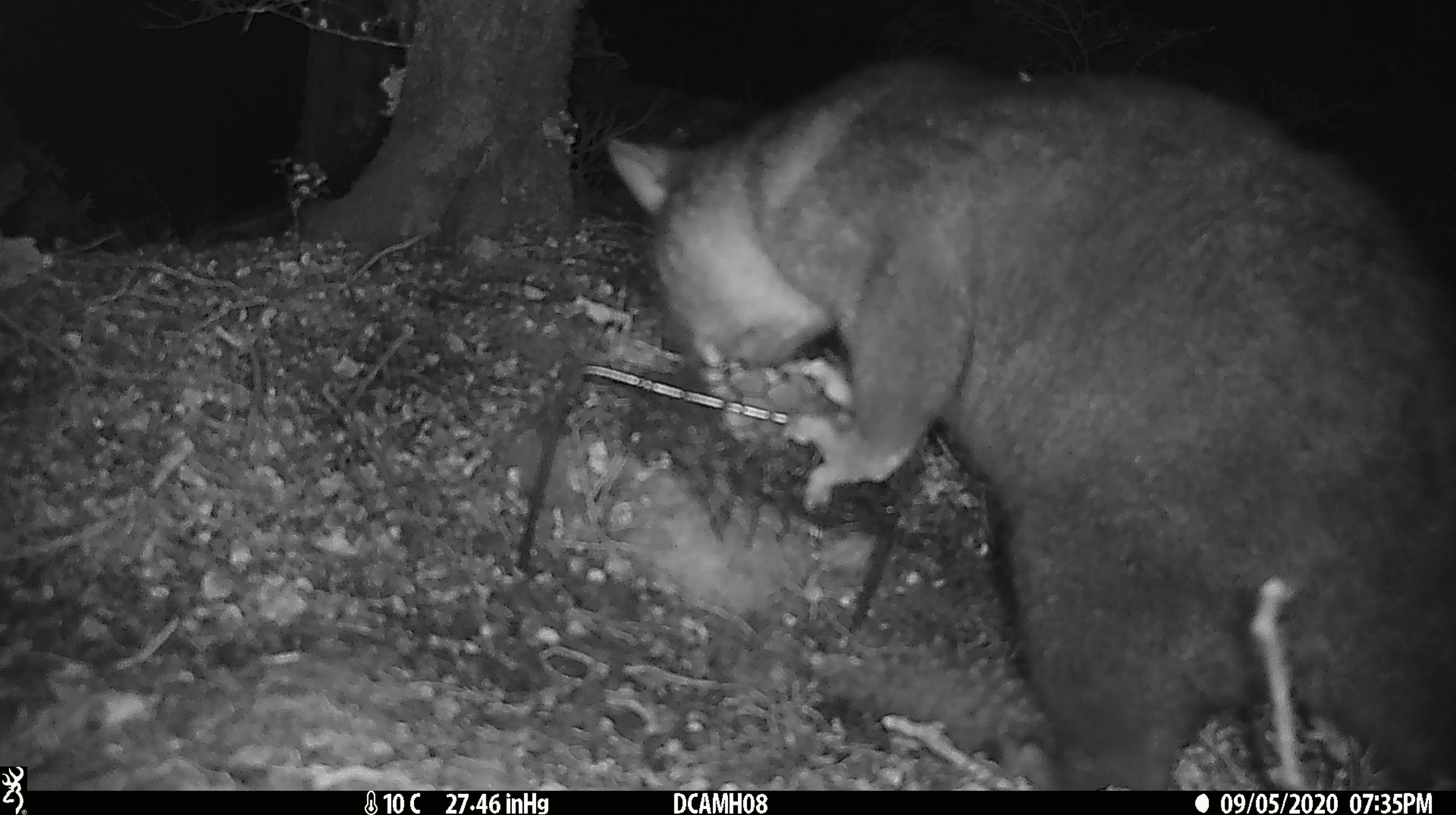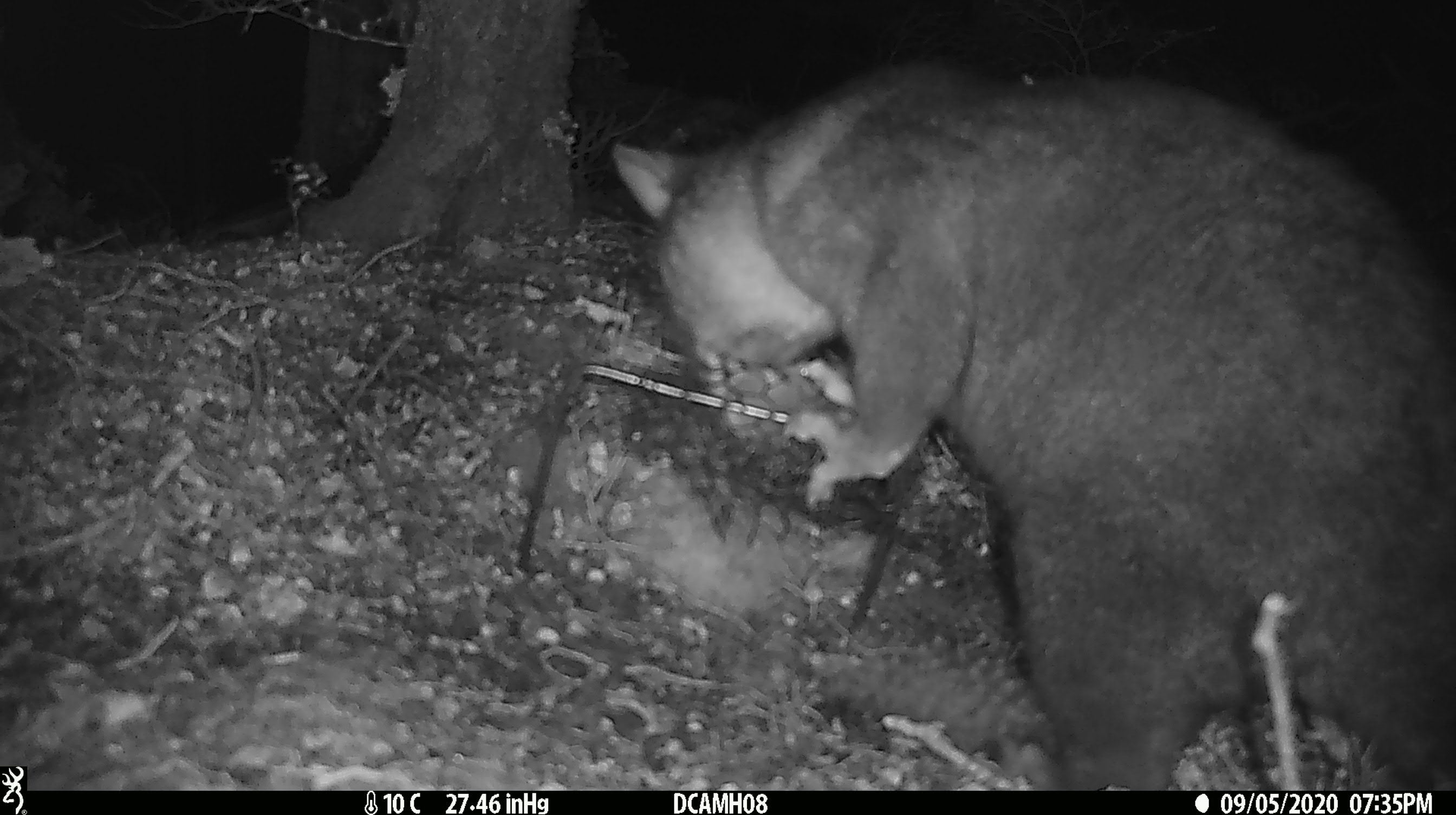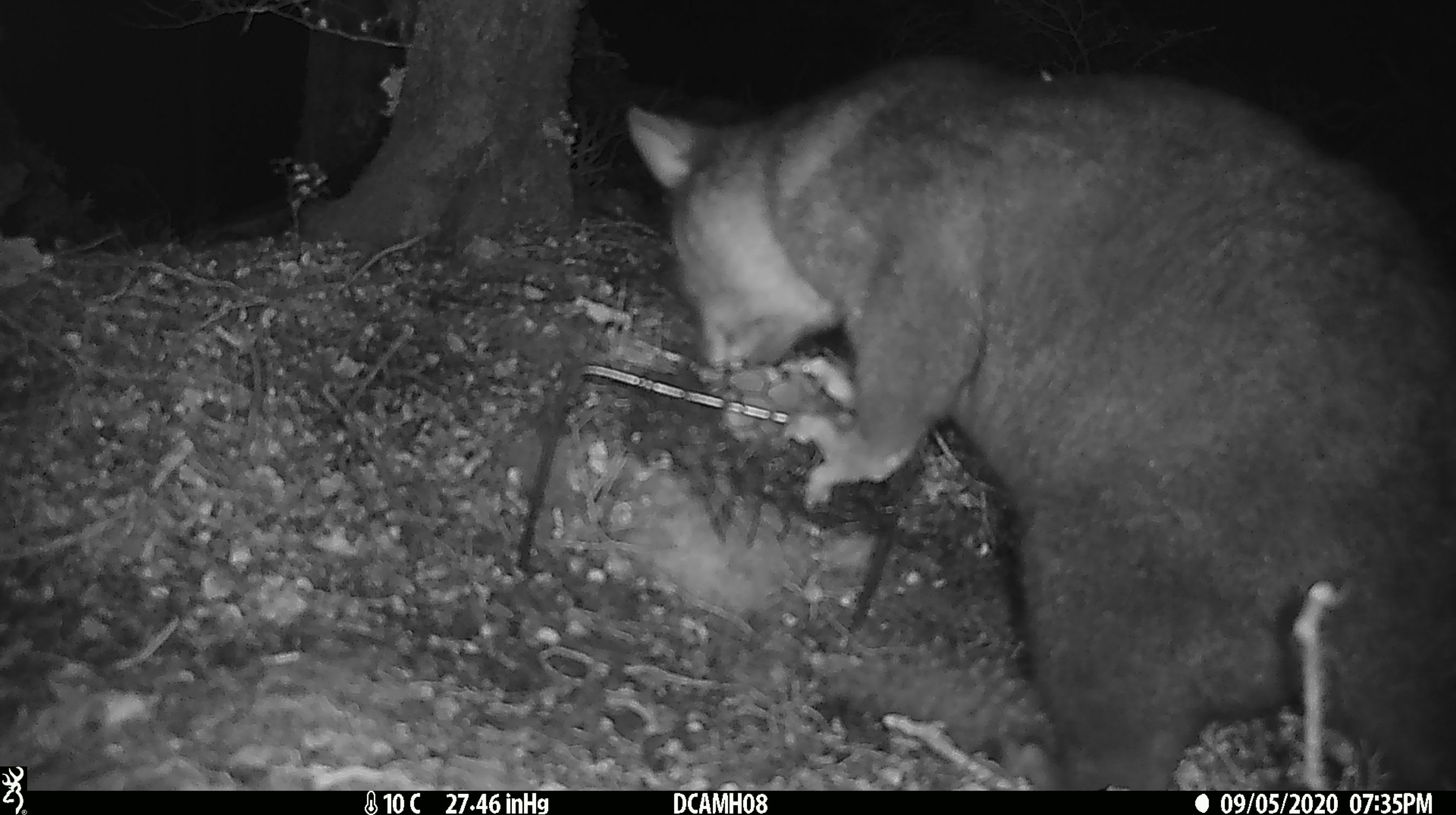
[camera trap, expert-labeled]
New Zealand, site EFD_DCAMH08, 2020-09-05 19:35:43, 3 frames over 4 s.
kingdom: Animalia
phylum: Chordata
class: Mammalia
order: Diprotodontia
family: Phalangeridae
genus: Trichosurus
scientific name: Trichosurus vulpecula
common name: common brushtail possum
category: possum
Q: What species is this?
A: Possum (common brushtail possum) (Trichosurus vulpecula).